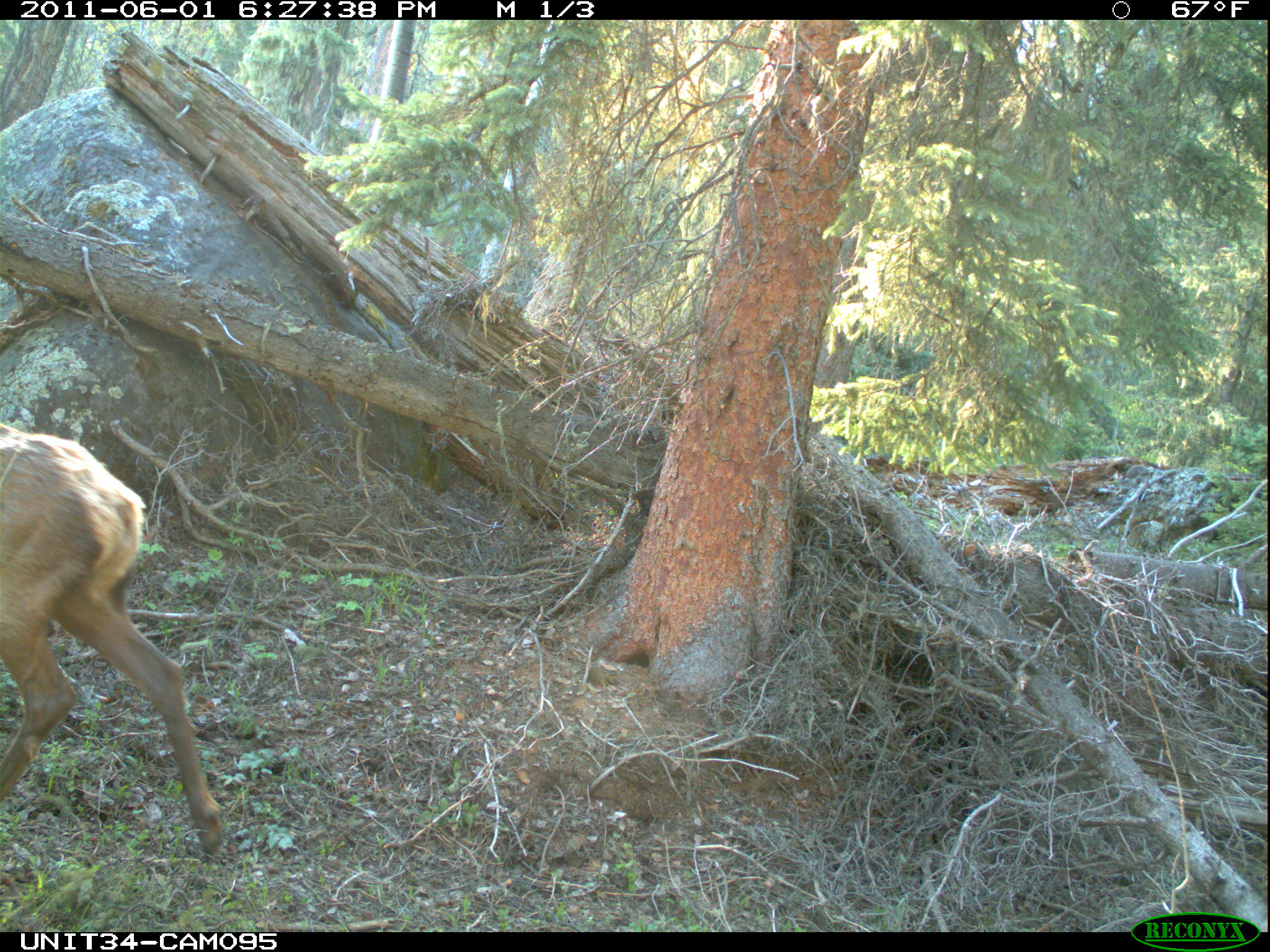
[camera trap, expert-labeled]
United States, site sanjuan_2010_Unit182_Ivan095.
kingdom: Animalia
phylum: Chordata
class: Mammalia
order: Artiodactyla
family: Cervidae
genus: Cervus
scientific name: Cervus elaphus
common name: red deer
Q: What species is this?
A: Cervus elaphus (red deer).